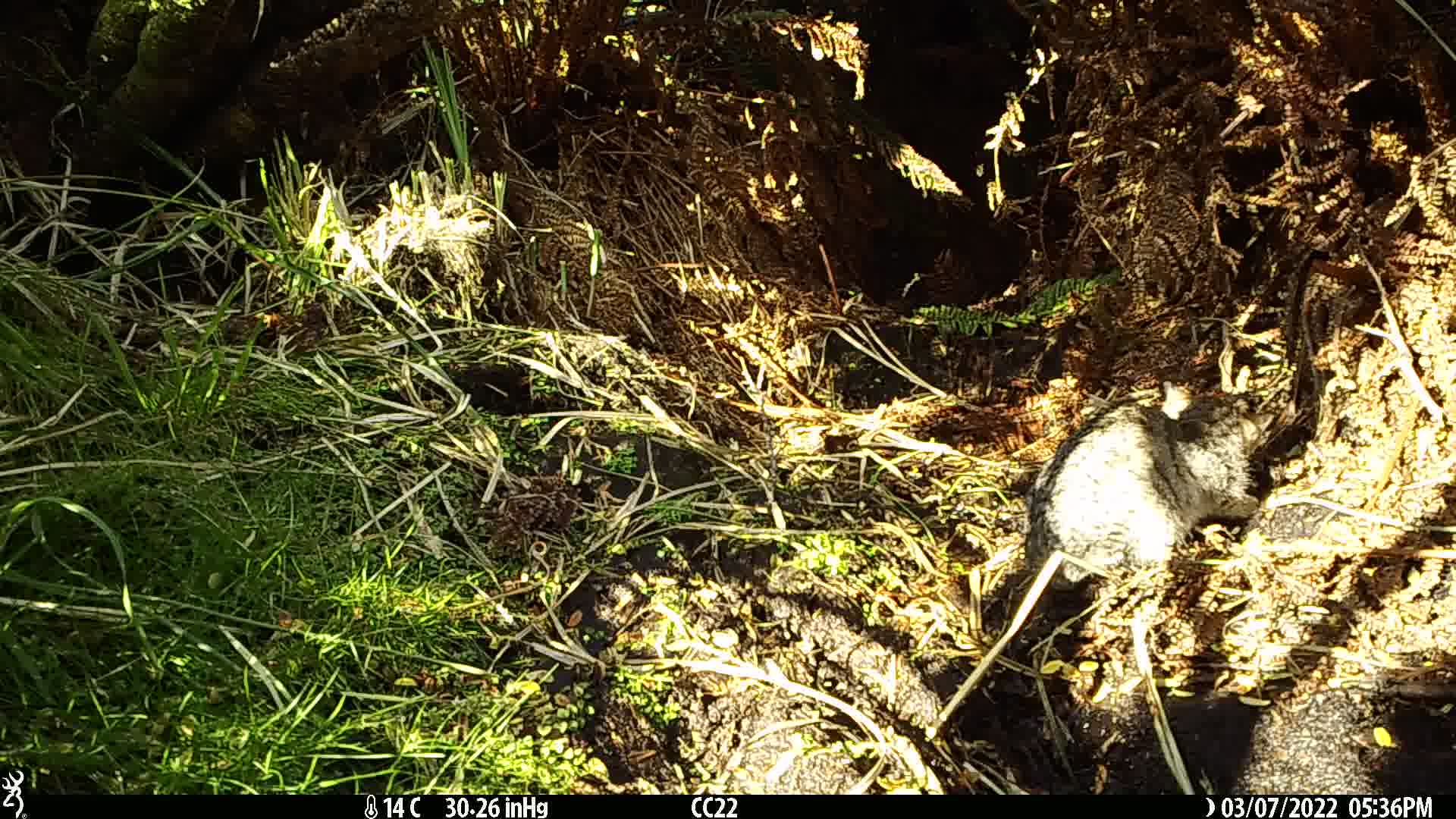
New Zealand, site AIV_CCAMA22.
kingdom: Animalia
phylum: Chordata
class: Mammalia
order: Carnivora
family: Felidae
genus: Felis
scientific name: Felis catus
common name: domestic cat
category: cat